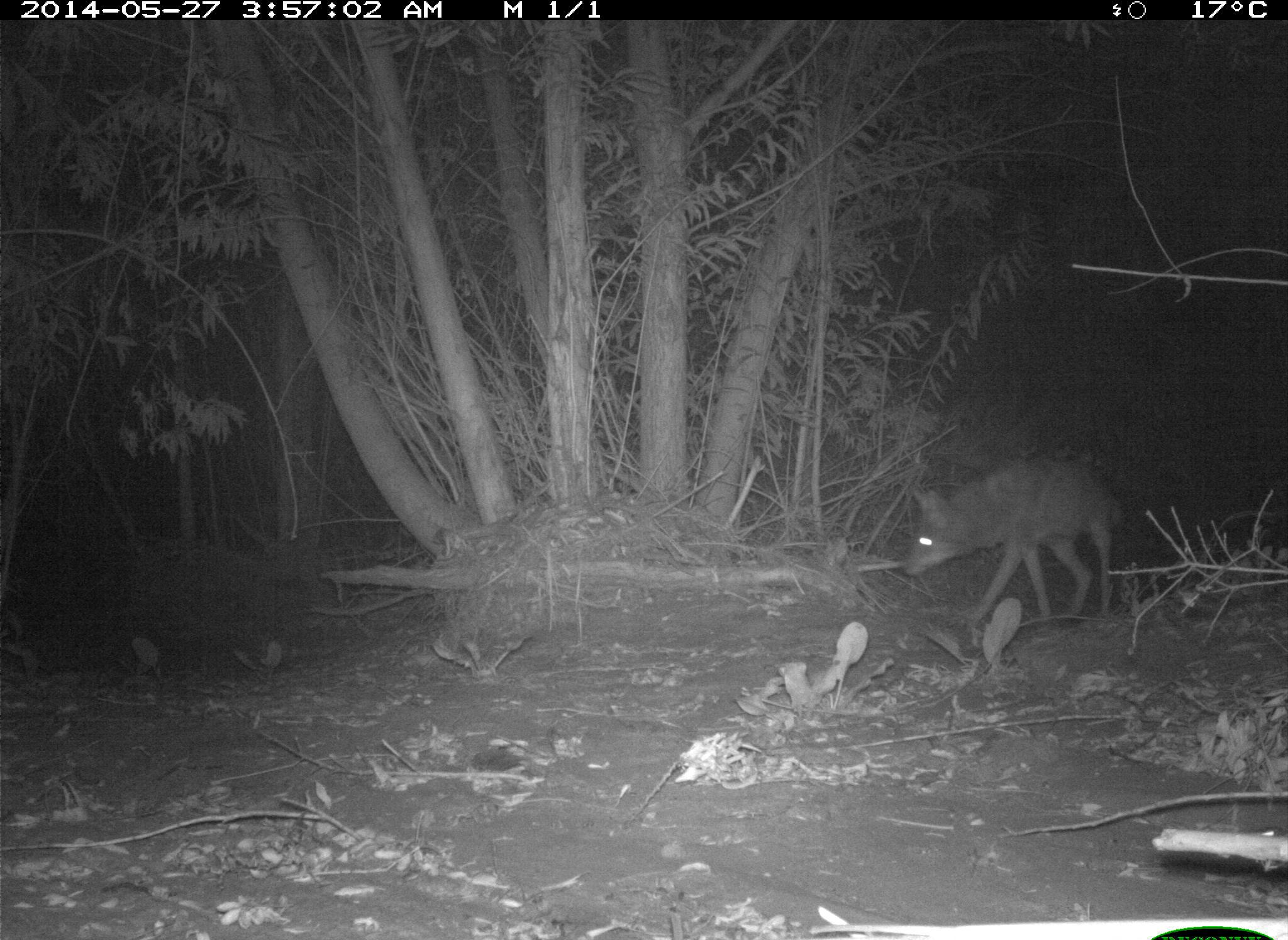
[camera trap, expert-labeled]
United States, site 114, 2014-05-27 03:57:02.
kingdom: Animalia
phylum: Chordata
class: Mammalia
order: Carnivora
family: Canidae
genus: Canis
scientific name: Canis latrans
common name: coyote